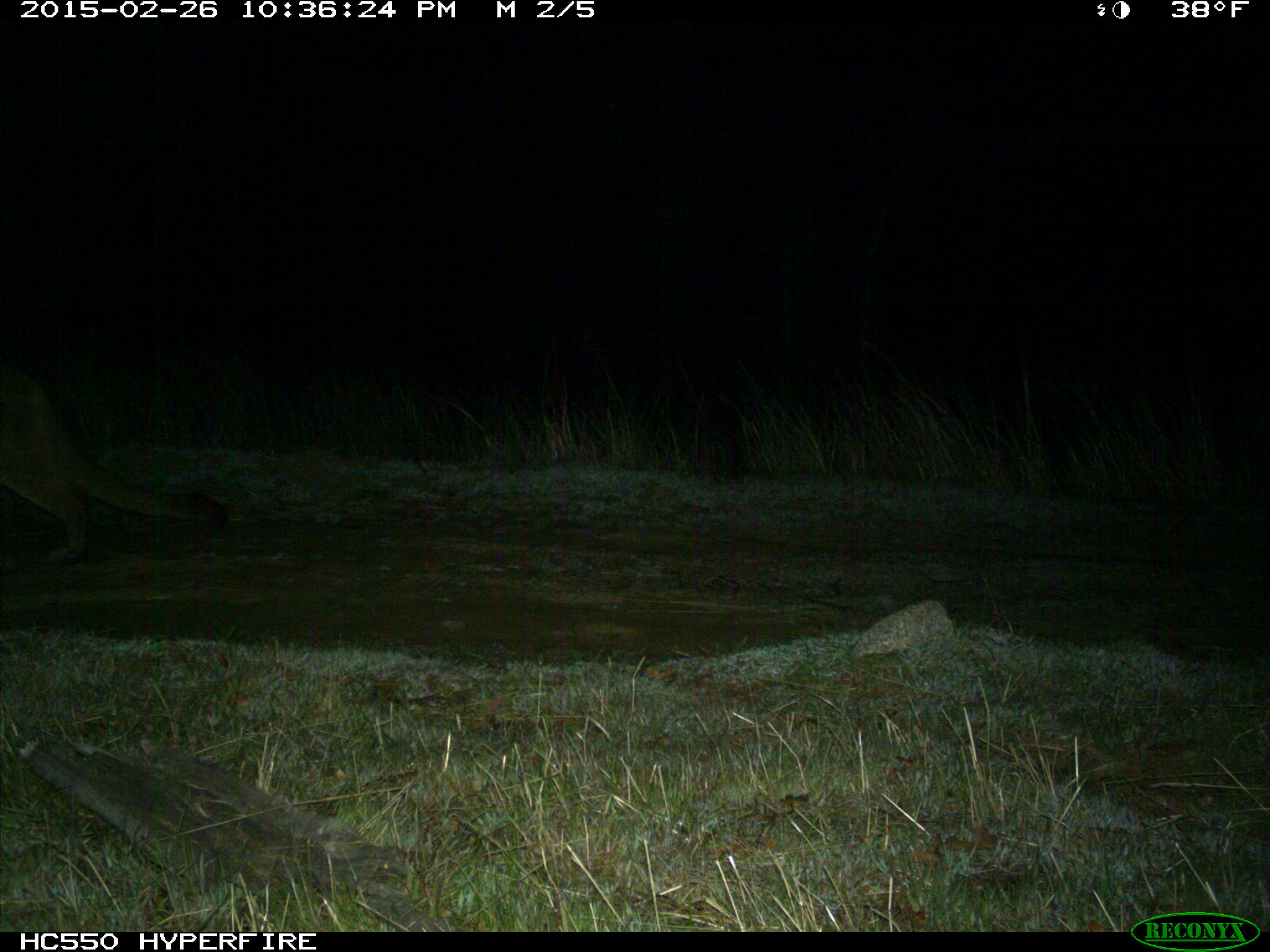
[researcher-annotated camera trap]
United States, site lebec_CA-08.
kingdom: Animalia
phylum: Chordata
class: Mammalia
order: Carnivora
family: Felidae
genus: Puma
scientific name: Puma concolor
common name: mountain lion